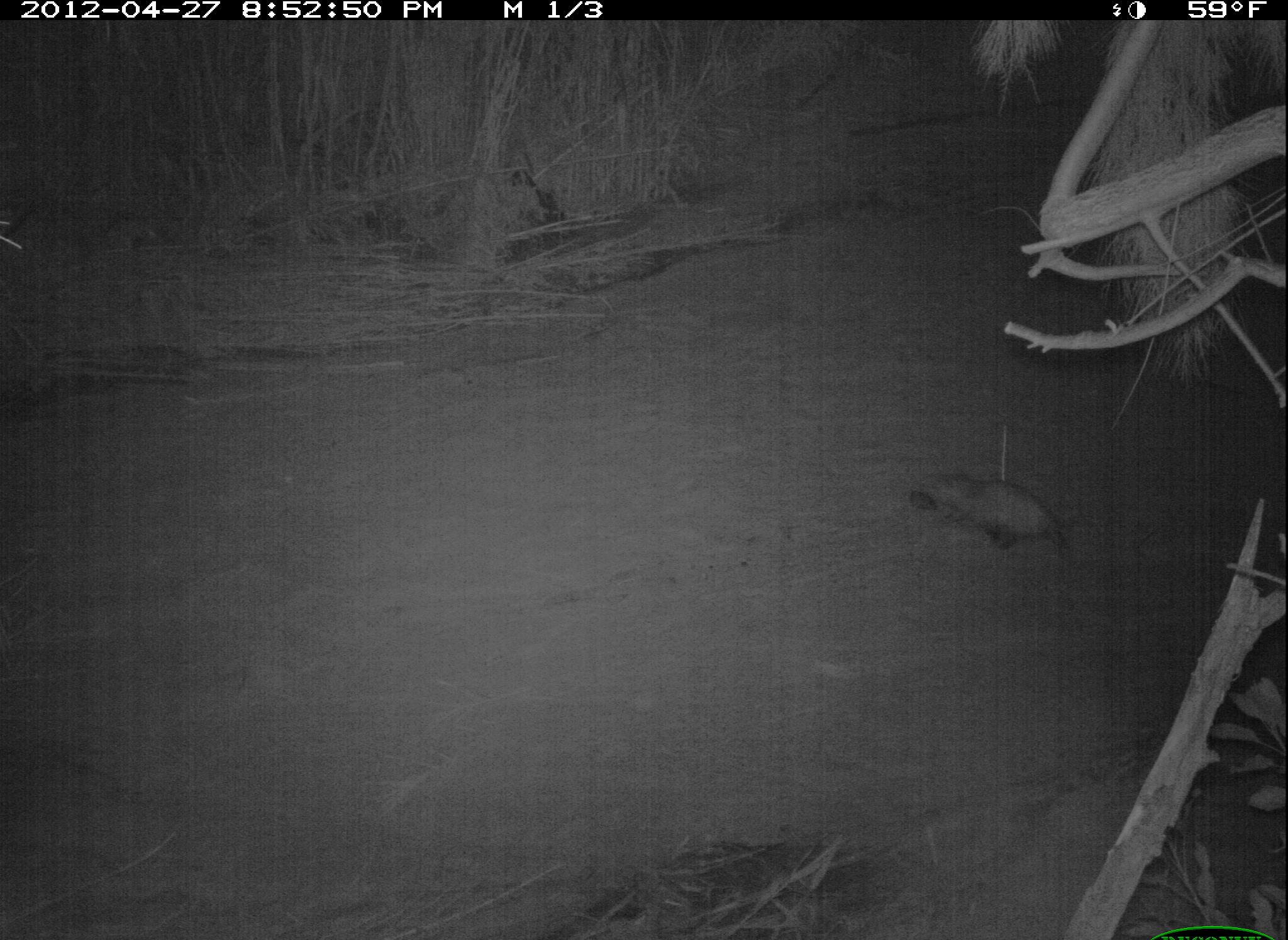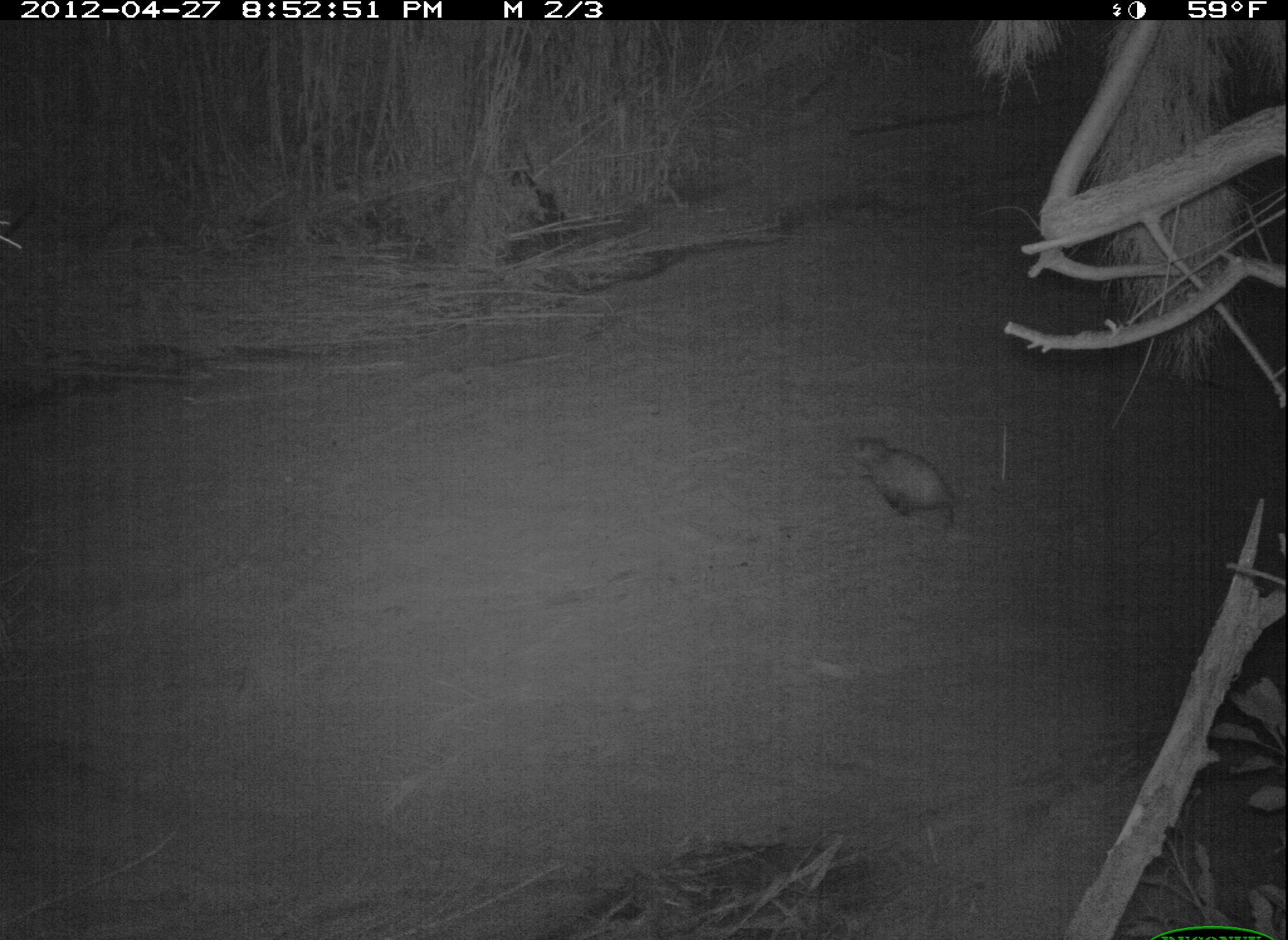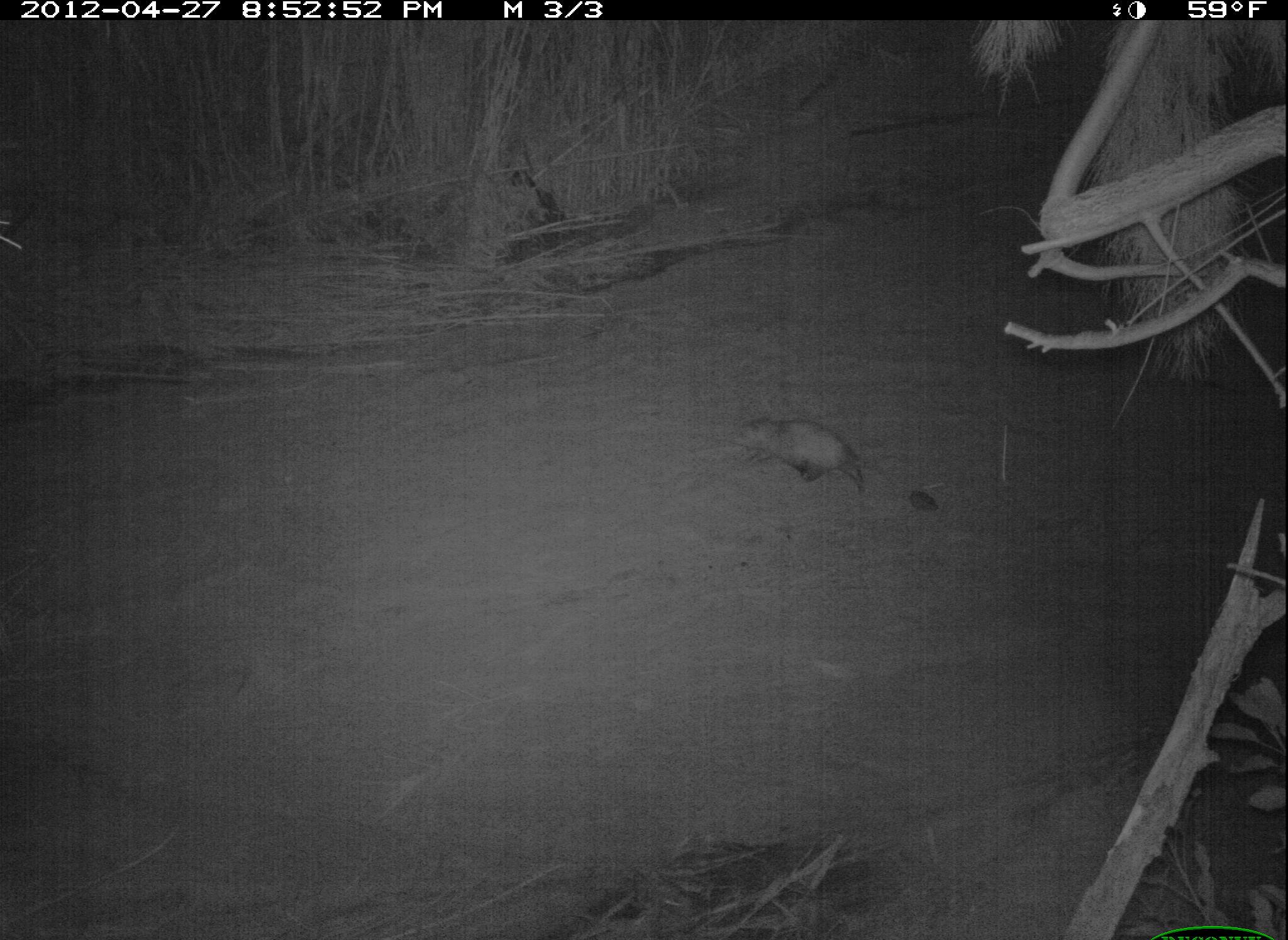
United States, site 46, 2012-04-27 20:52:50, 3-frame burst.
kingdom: Animalia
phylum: Chordata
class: Mammalia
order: Didelphimorphia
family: Didelphidae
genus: Didelphis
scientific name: Didelphis virginiana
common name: virginia opossum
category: opossum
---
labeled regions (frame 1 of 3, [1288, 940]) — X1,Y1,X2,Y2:
opossum: 903,462,1077,565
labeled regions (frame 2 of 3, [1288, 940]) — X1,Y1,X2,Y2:
opossum: 839,427,979,533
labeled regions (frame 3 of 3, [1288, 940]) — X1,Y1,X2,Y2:
opossum: 729,411,889,515